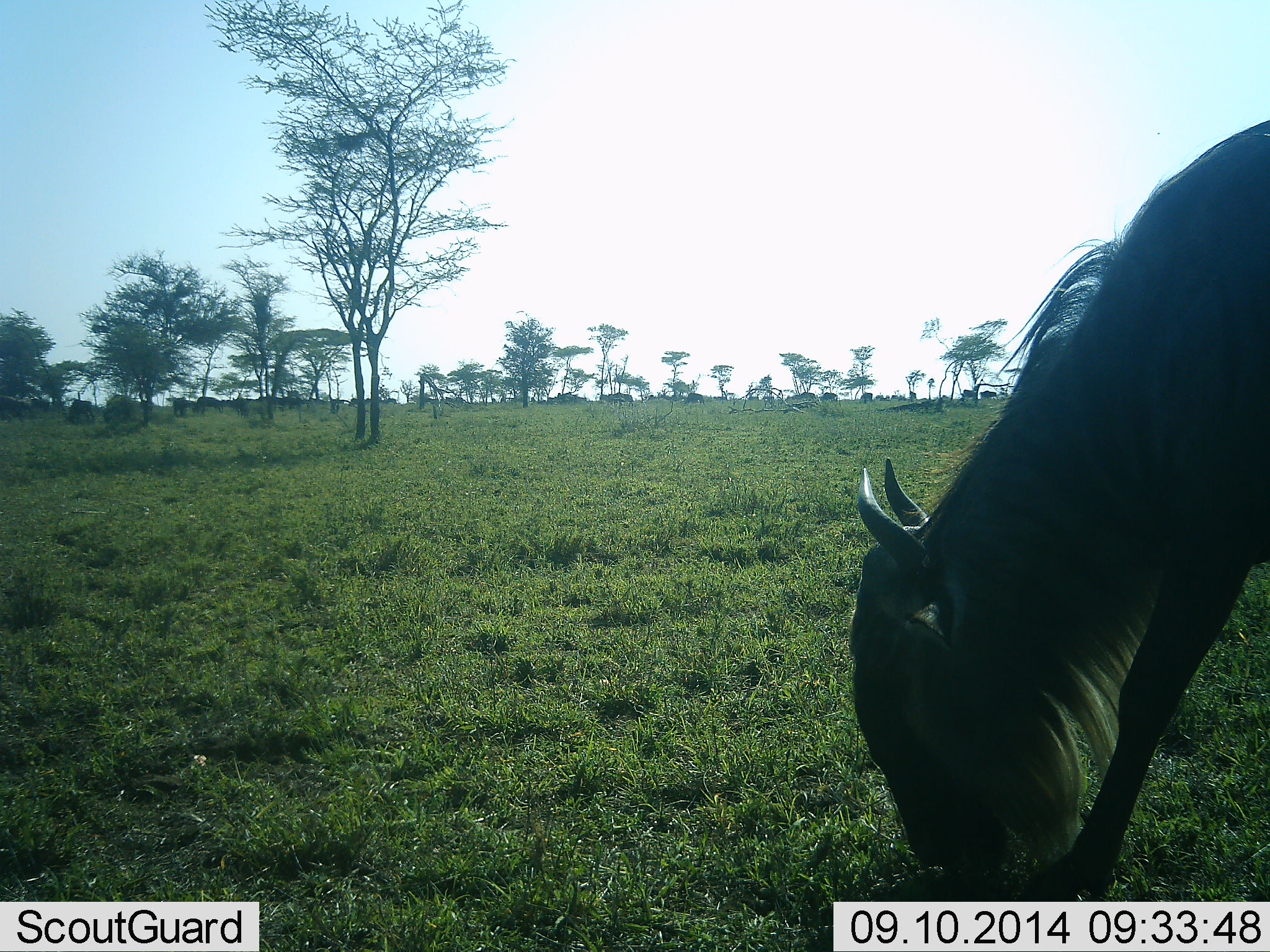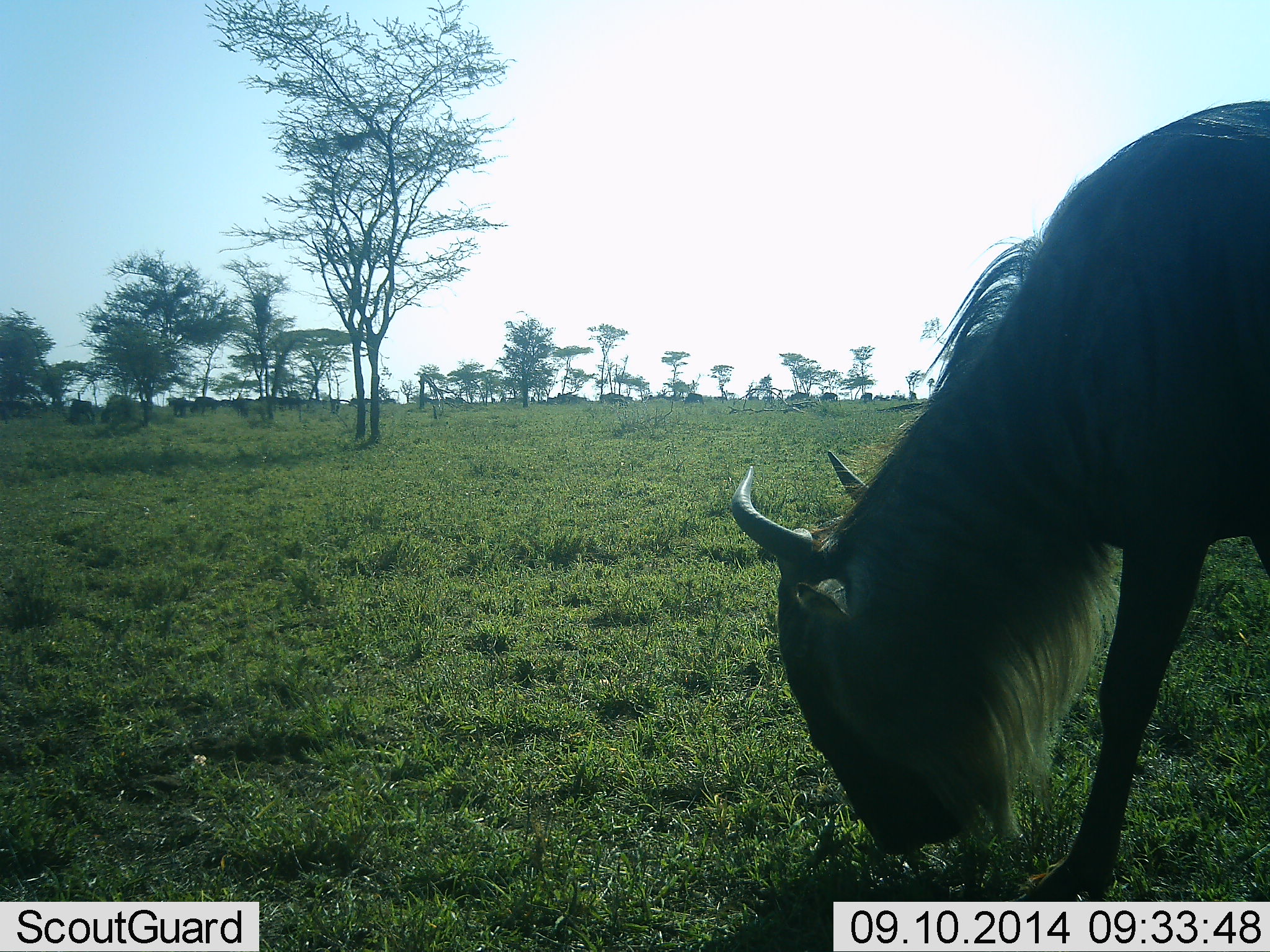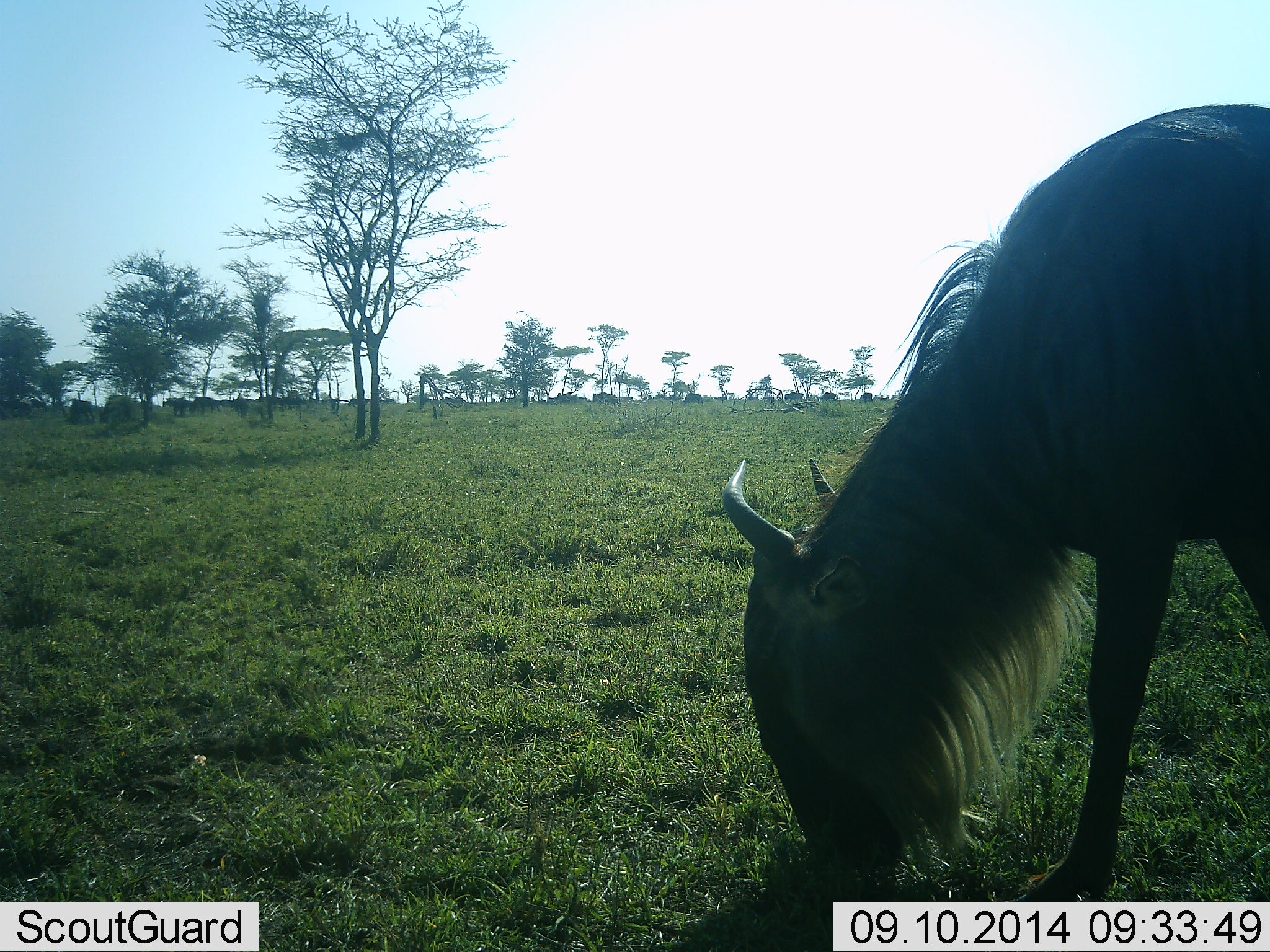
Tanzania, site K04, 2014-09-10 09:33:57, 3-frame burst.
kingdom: Animalia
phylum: Chordata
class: Mammalia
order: Artiodactyla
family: Bovidae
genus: Connochaetes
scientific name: Connochaetes taurinus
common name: blue wildebeest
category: wildebeest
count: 5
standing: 10%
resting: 0%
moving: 30%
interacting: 0%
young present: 0%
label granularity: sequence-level